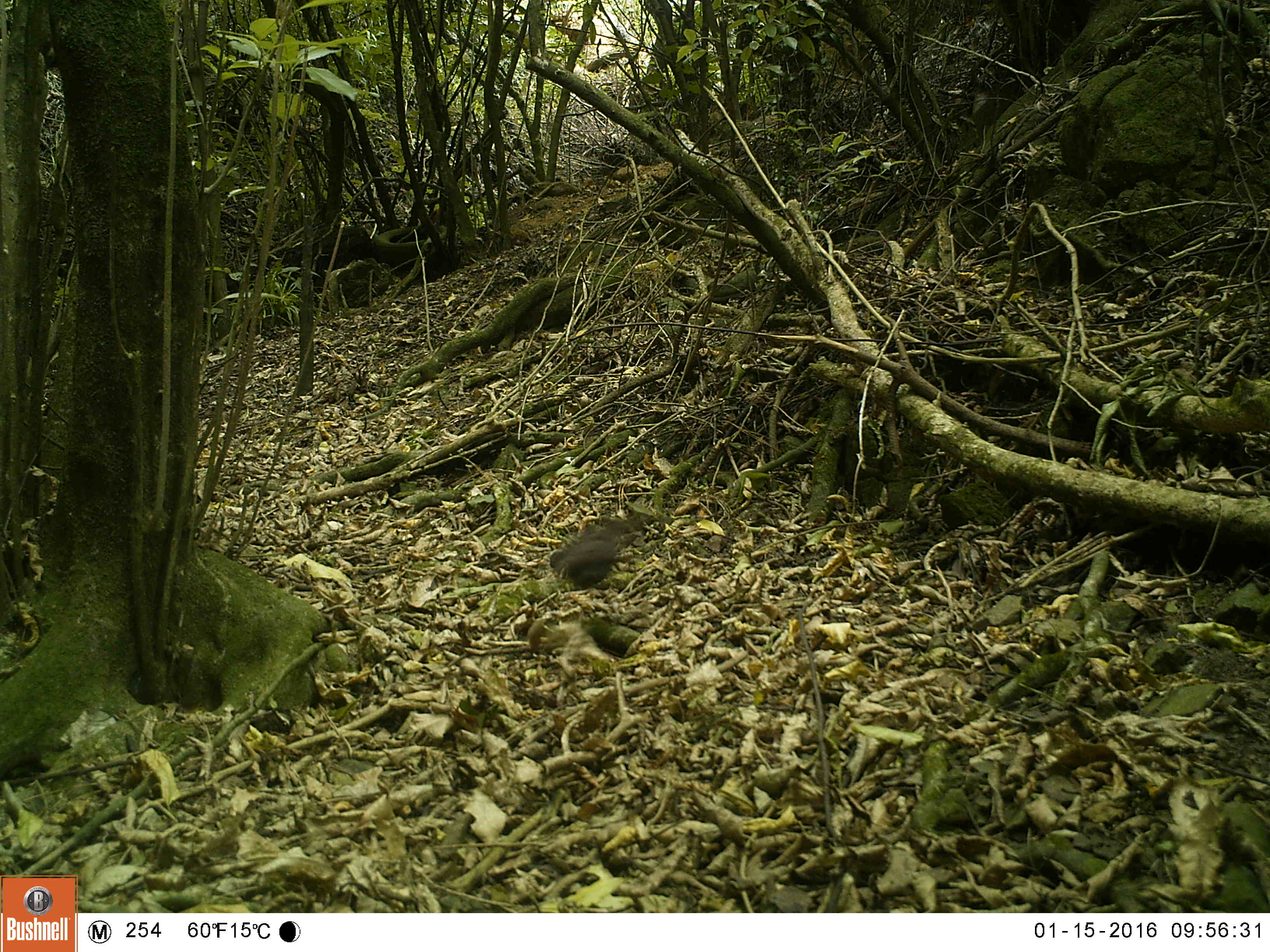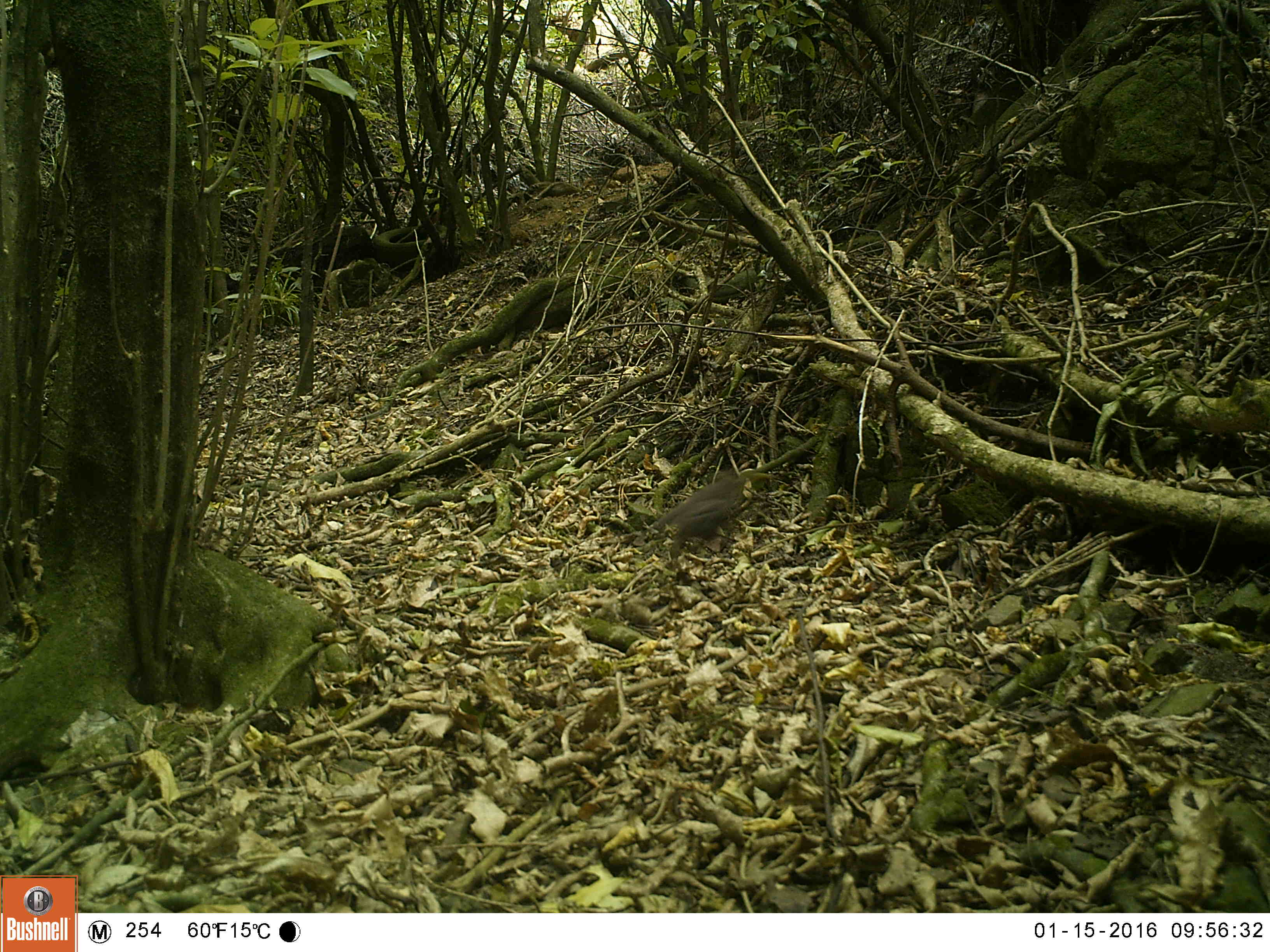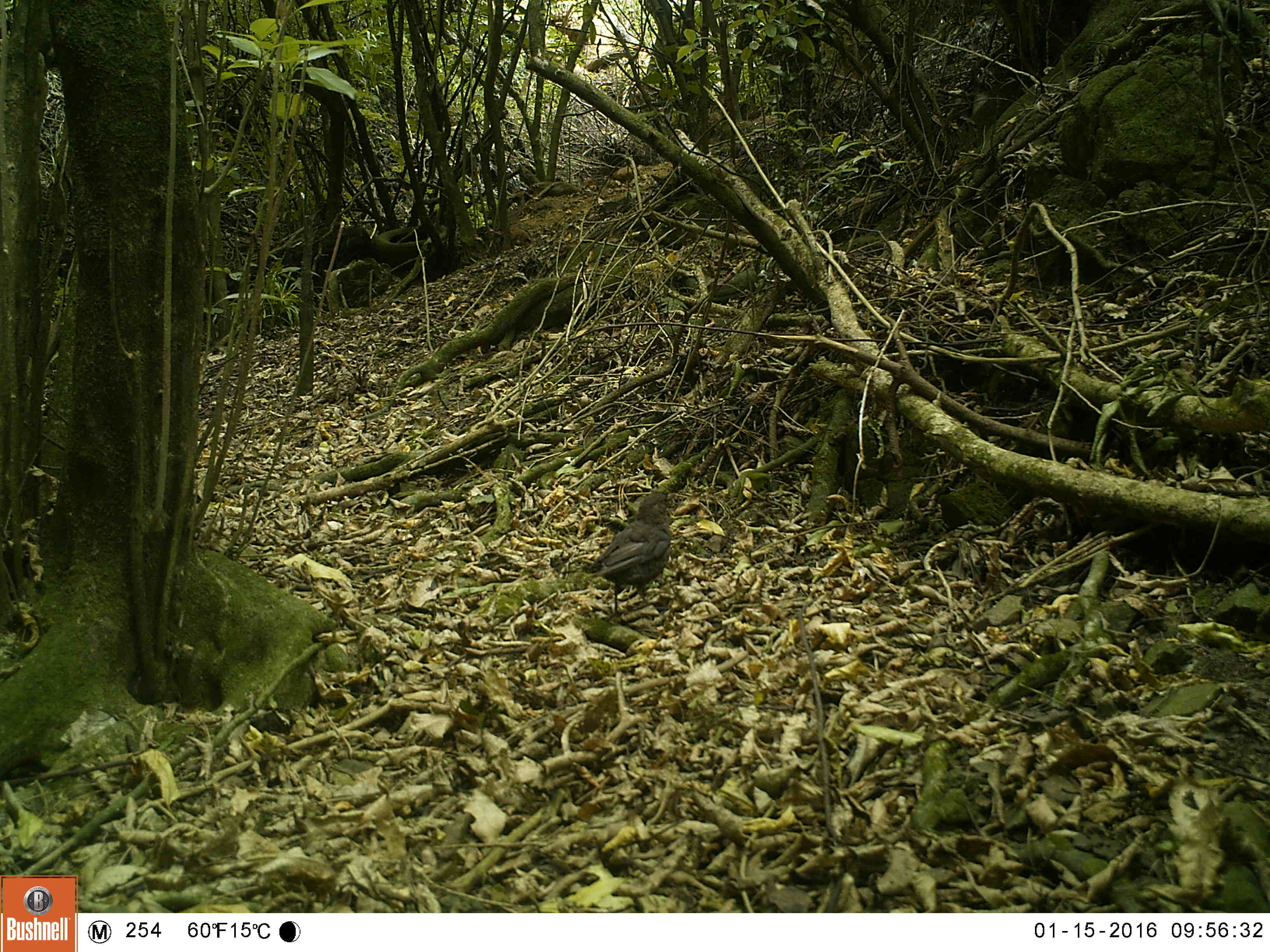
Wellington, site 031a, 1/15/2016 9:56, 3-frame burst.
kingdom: Animalia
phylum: Chordata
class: Aves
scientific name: Aves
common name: bird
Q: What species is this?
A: Bird (Aves).